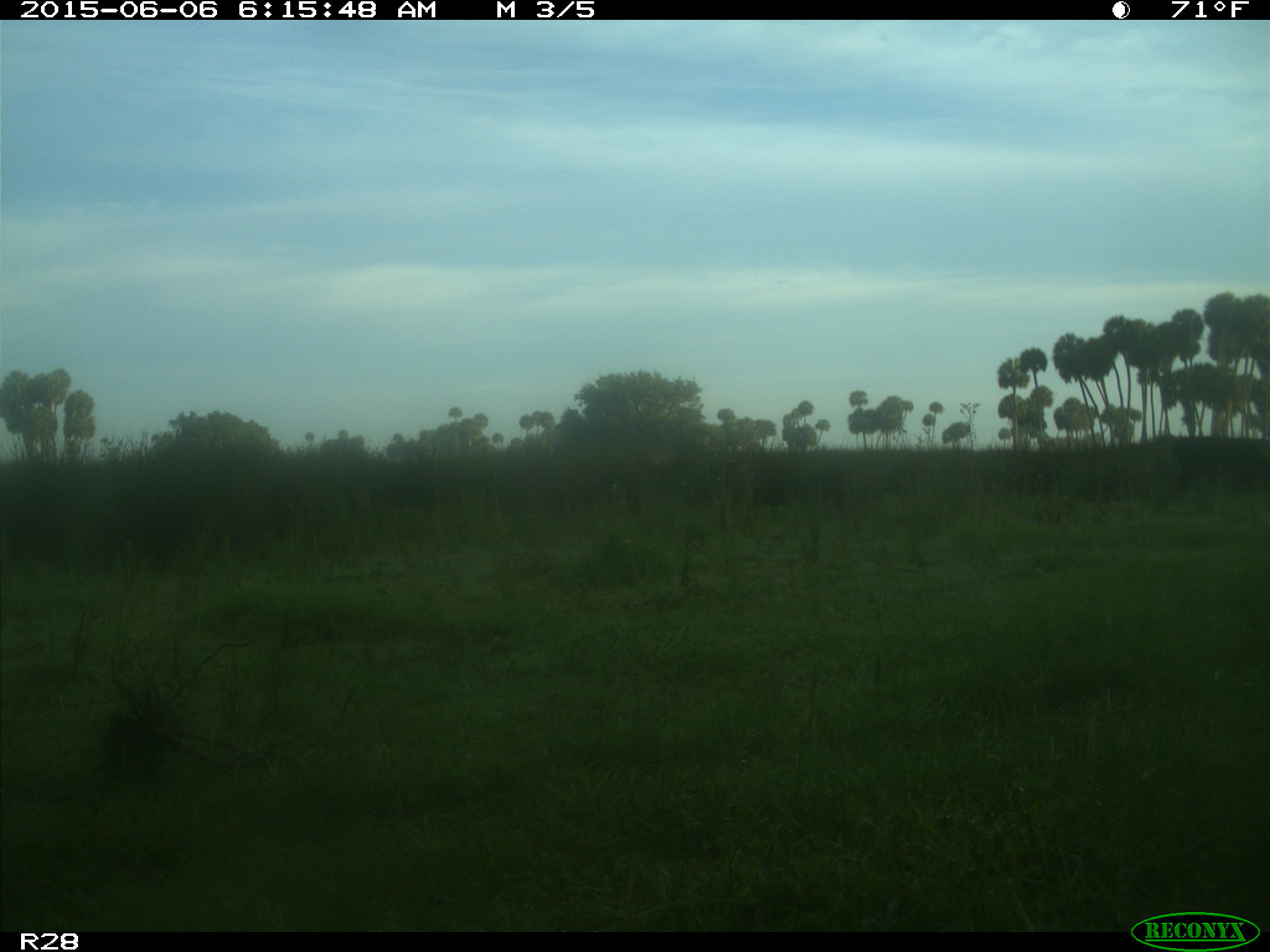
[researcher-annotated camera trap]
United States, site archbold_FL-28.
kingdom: Animalia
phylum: Chordata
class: Mammalia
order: Artiodactyla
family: Bovidae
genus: Bos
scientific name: Bos taurus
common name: domestic cow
Bos taurus (domestic cow).